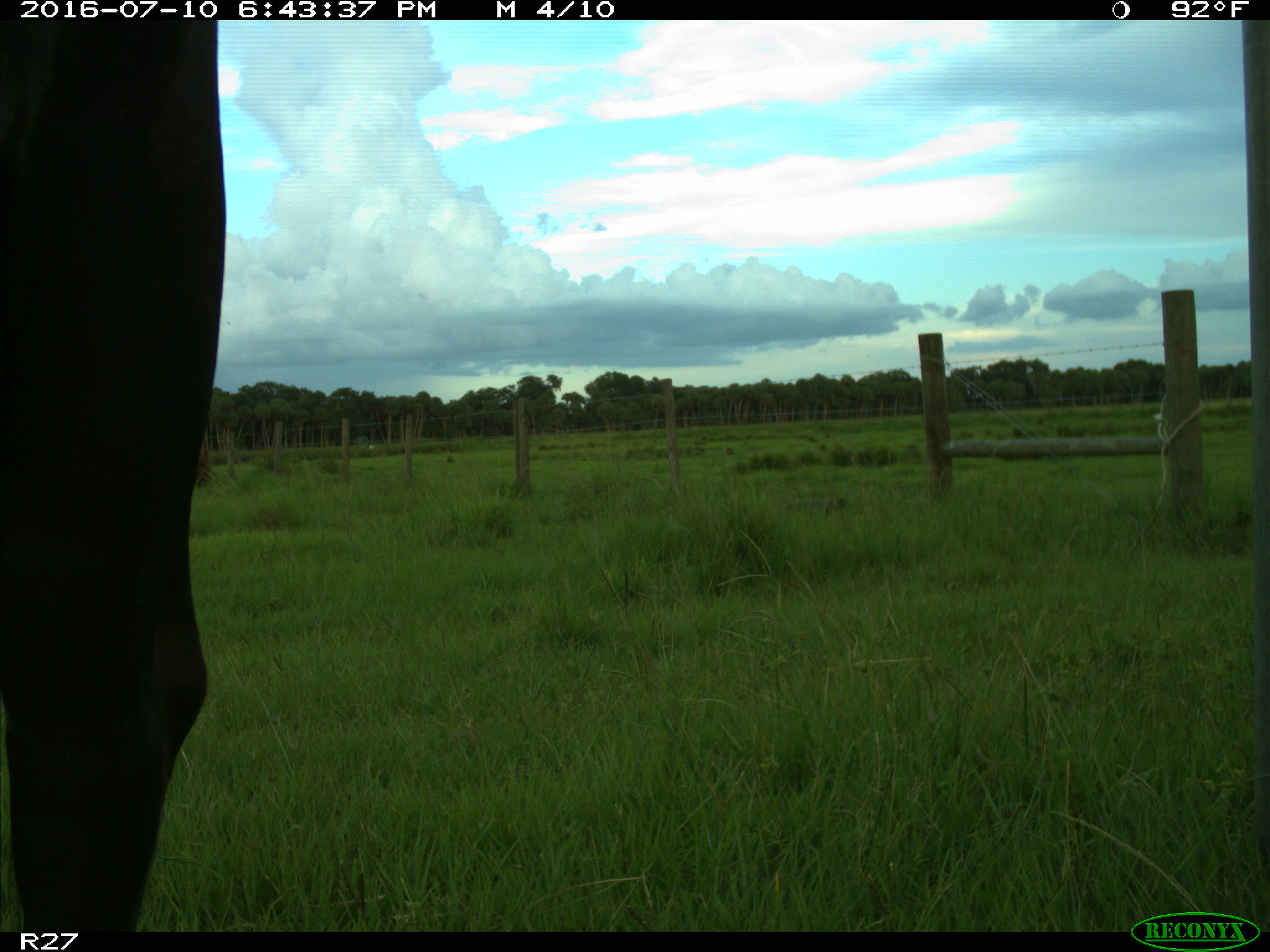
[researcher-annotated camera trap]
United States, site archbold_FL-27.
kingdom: Animalia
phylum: Chordata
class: Mammalia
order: Artiodactyla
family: Bovidae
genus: Bos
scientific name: Bos taurus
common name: domestic cow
Bos taurus (domestic cow).